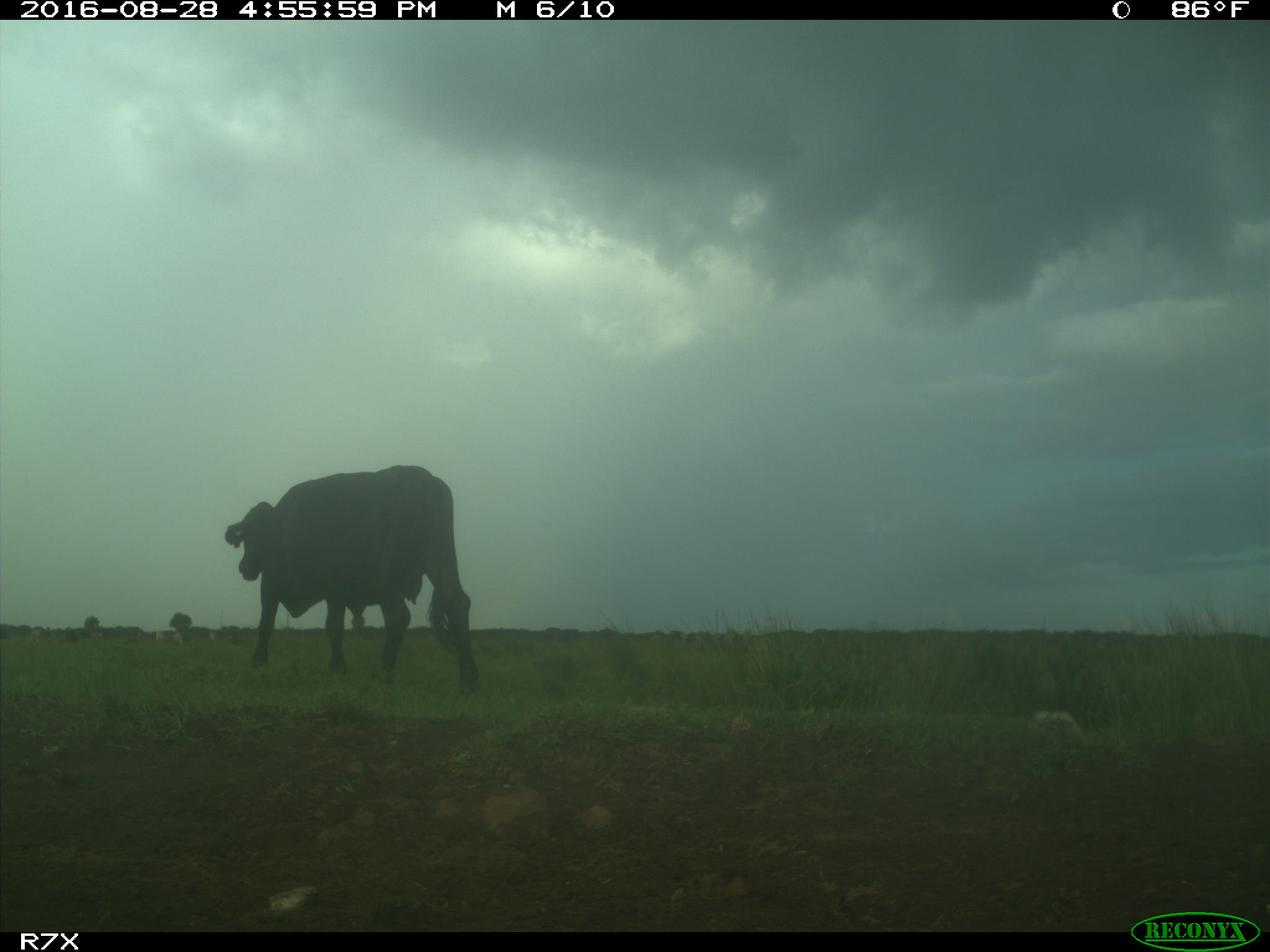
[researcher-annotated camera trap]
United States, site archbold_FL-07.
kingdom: Animalia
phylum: Chordata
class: Mammalia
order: Artiodactyla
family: Bovidae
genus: Bos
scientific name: Bos taurus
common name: domestic cow